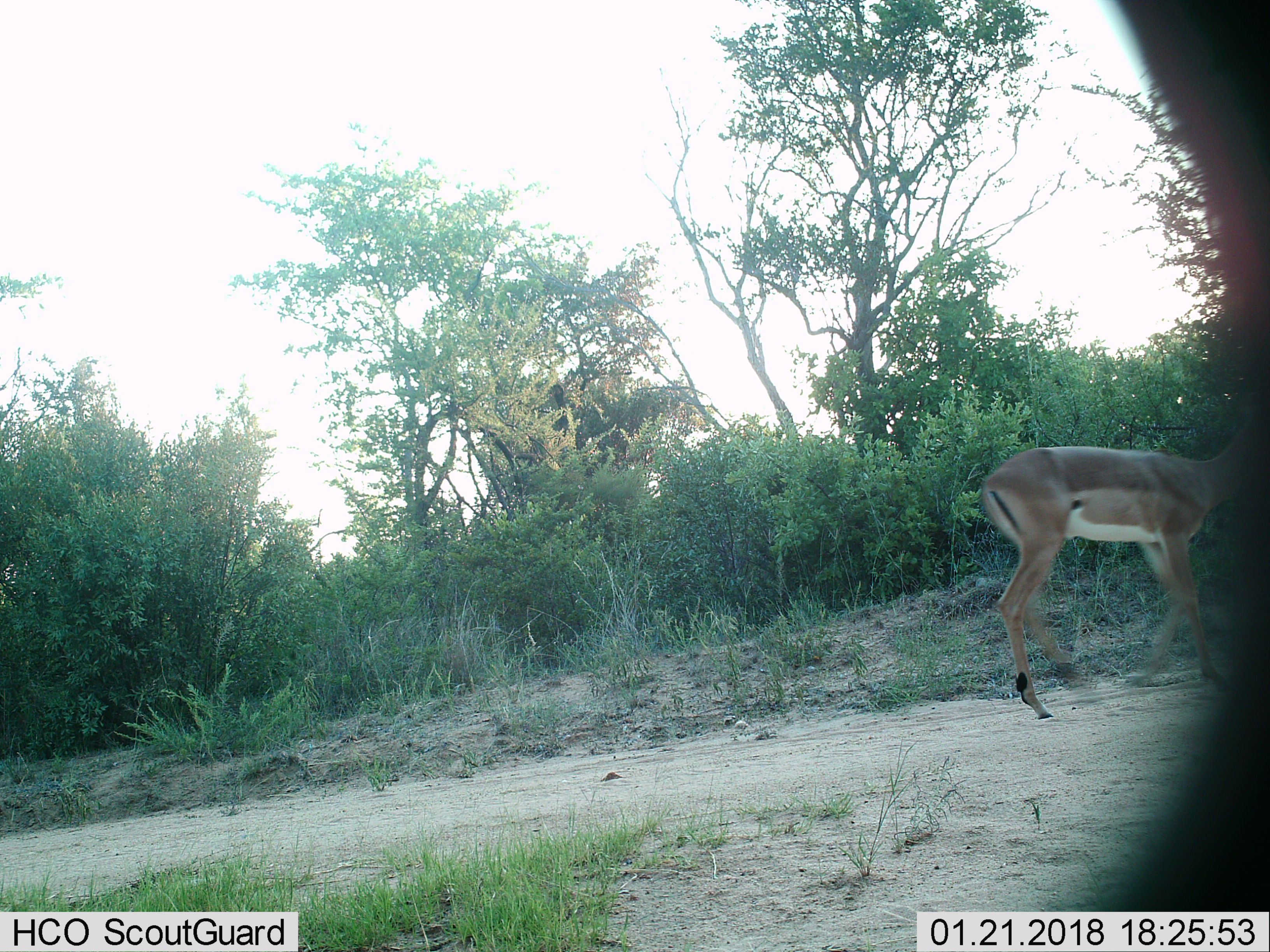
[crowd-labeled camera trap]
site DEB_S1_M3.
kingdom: Animalia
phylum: Chordata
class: Mammalia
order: Artiodactyla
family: Bovidae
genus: Aepyceros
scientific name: Aepyceros melampus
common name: impala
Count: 1.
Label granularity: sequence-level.